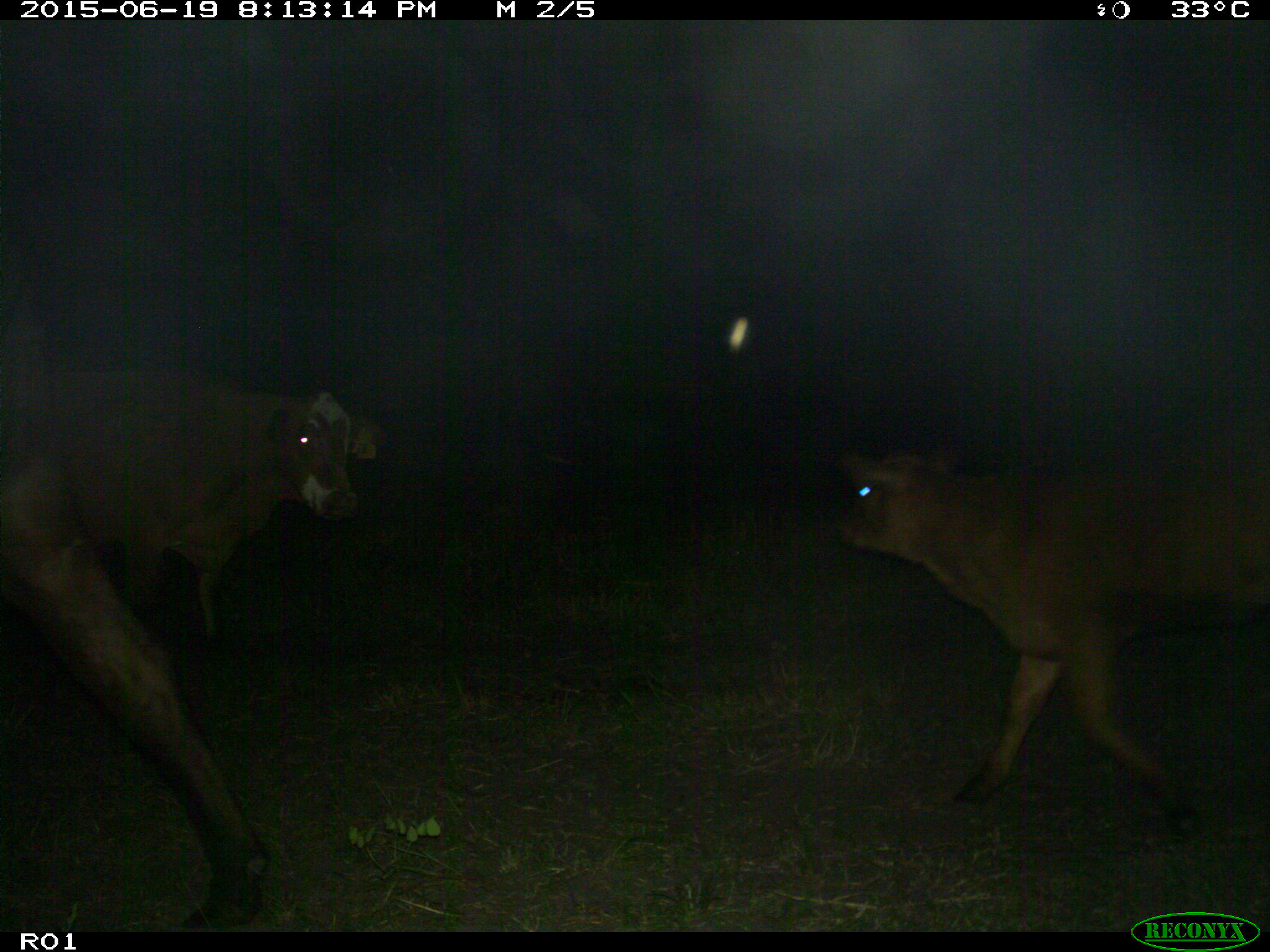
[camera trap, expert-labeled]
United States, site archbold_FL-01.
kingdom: Animalia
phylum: Chordata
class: Mammalia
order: Artiodactyla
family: Bovidae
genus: Bos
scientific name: Bos taurus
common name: domestic cow